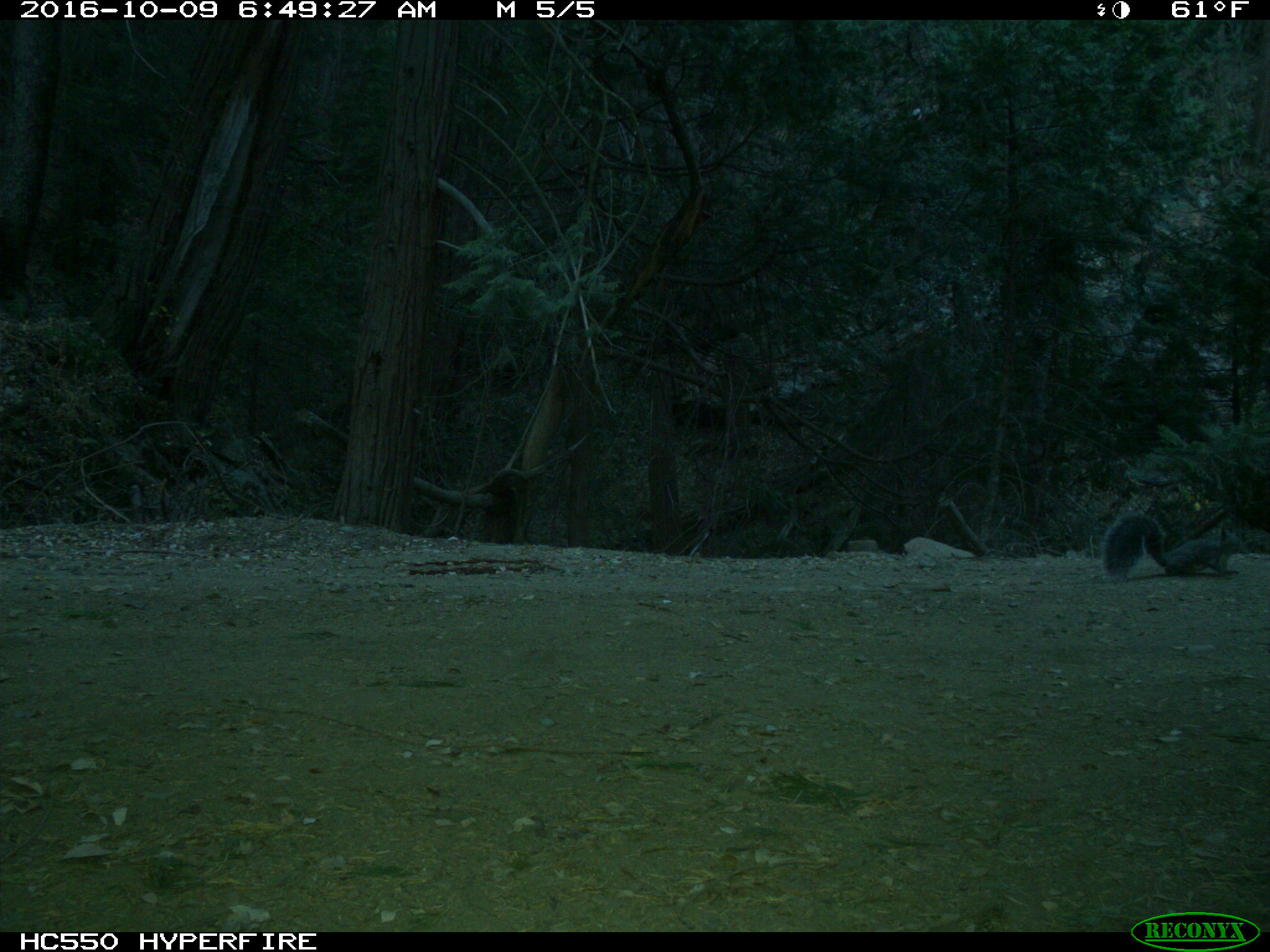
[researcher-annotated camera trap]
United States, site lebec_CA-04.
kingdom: Animalia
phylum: Chordata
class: Mammalia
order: Rodentia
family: Sciuridae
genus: Sciurus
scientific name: Sciurus carolinensis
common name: eastern gray squirrel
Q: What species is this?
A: Sciurus carolinensis (eastern gray squirrel).